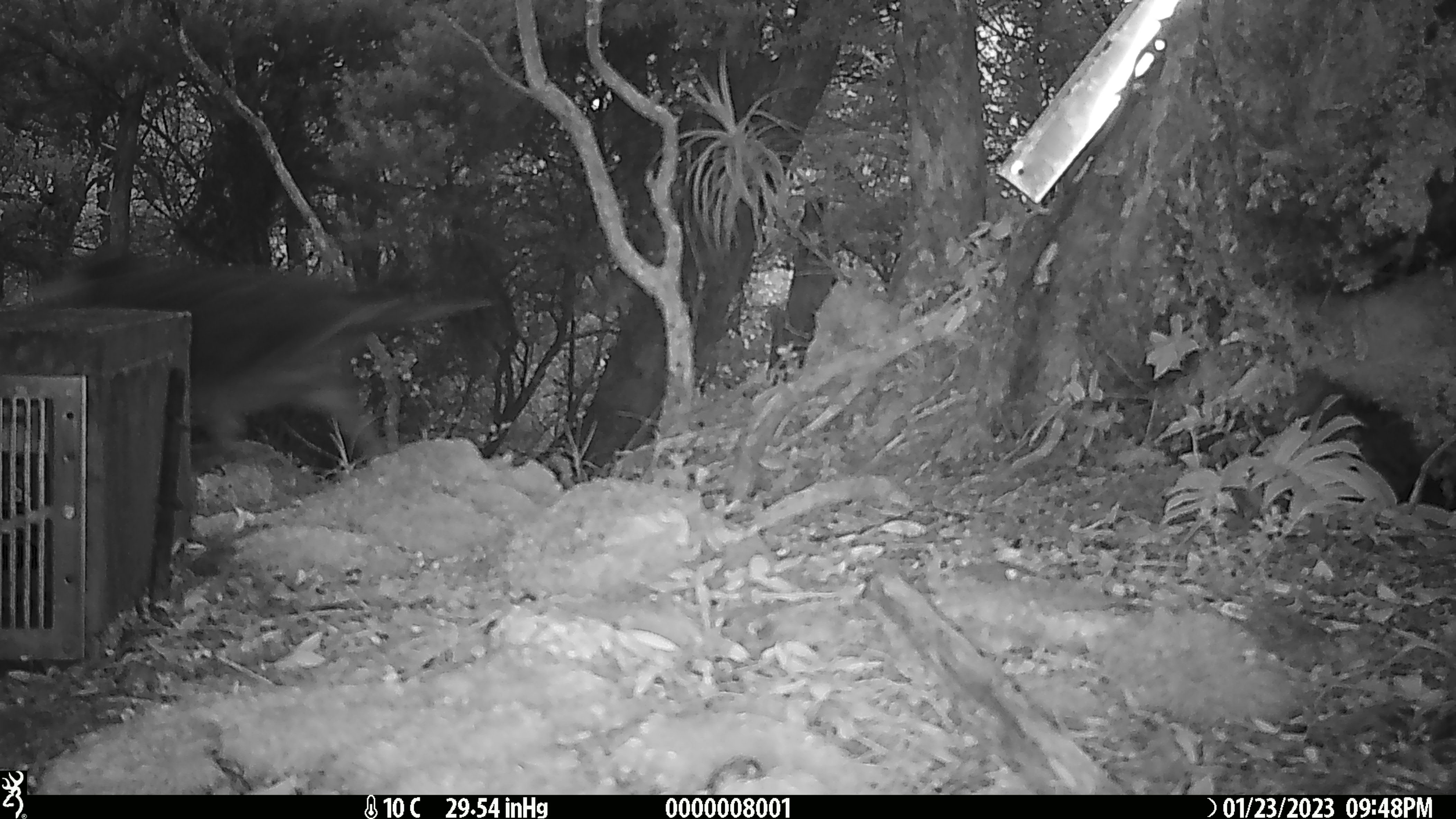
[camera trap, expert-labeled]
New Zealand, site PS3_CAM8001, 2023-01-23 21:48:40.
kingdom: Animalia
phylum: Chordata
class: Aves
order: Psittaciformes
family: Strigopidae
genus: Nestor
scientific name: Nestor notabilis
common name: kea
Kea (Nestor notabilis).